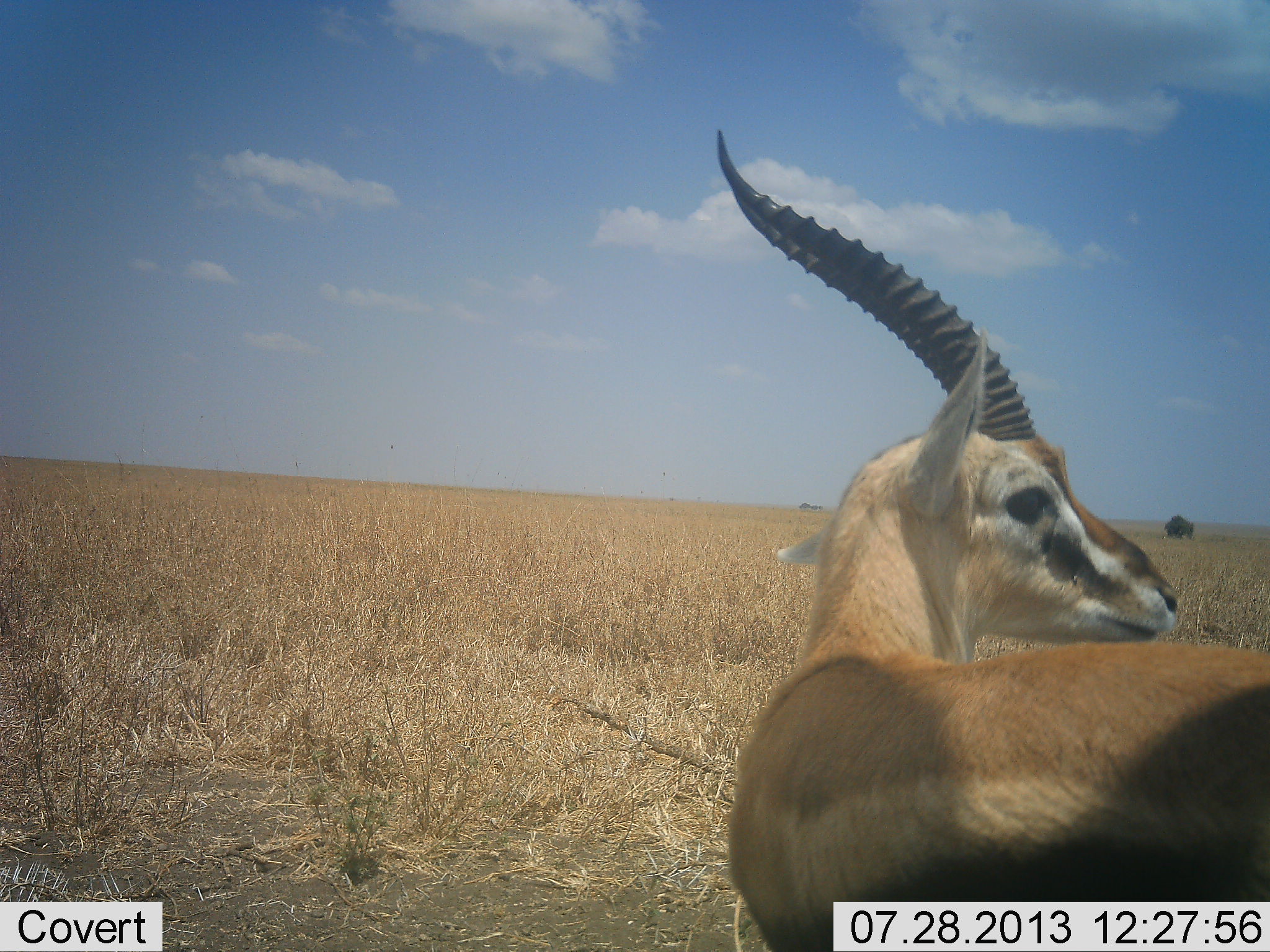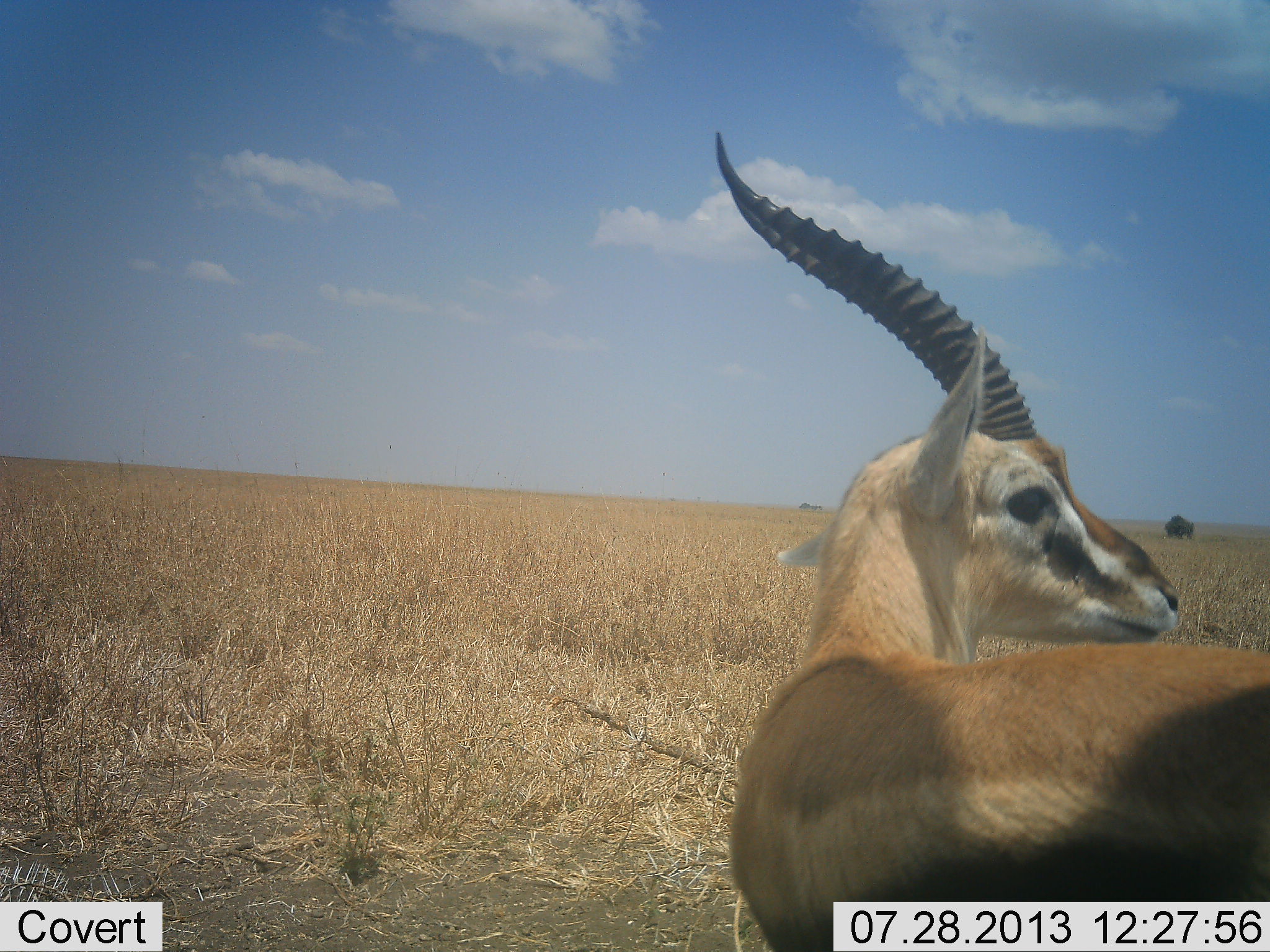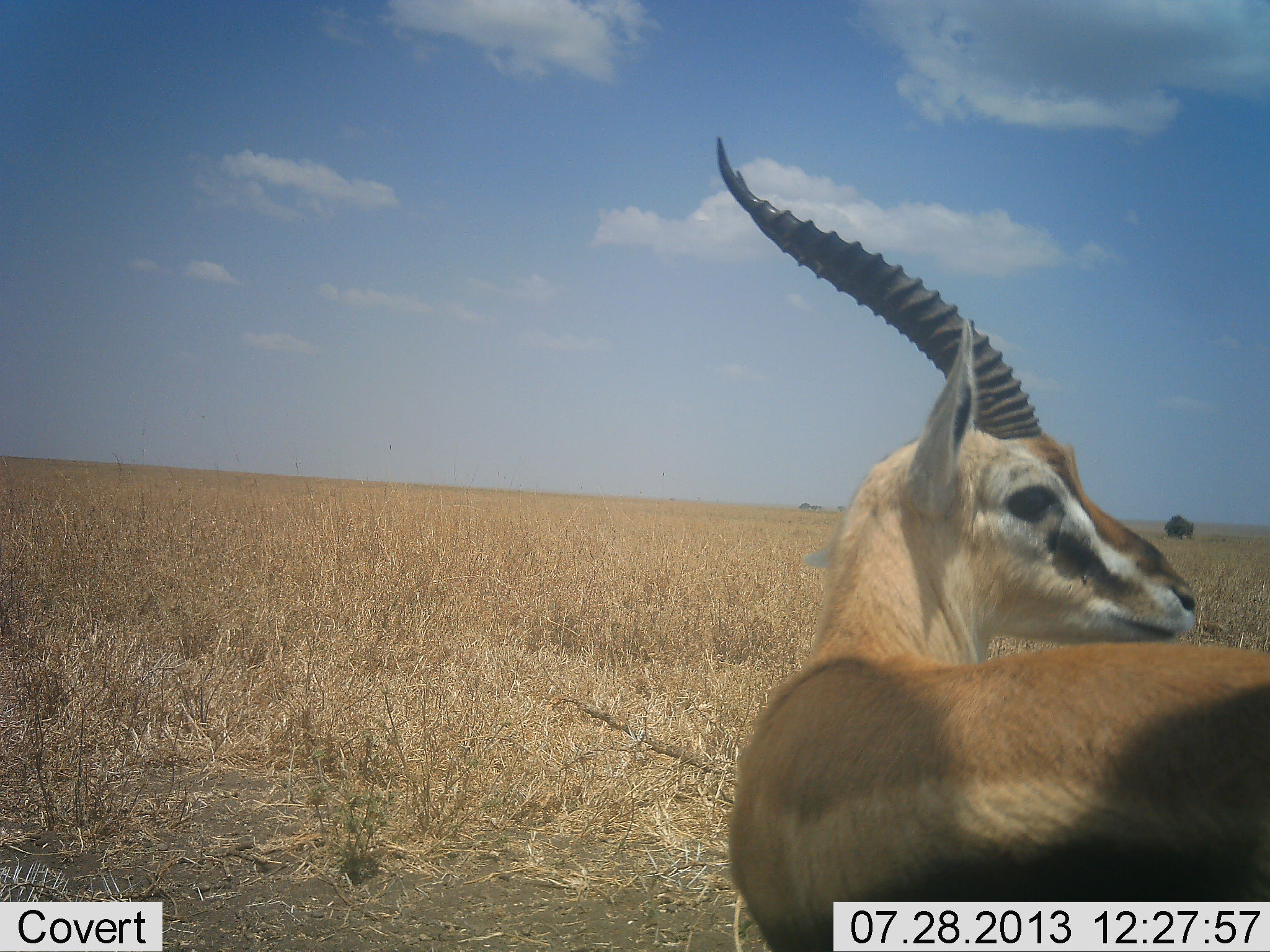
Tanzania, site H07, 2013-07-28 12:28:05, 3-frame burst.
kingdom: Animalia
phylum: Chordata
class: Mammalia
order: Artiodactyla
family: Bovidae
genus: Eudorcas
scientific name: Eudorcas thomsonii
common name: thomson's gazelle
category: gazellethomsons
Gazellethomsons (thomson's gazelle) (Eudorcas thomsonii), count 1. Behavior (volunteer vote fractions): standing 100%, resting 0%, moving 0%, interacting 0%. Young present (vote fraction): 0%. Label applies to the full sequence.